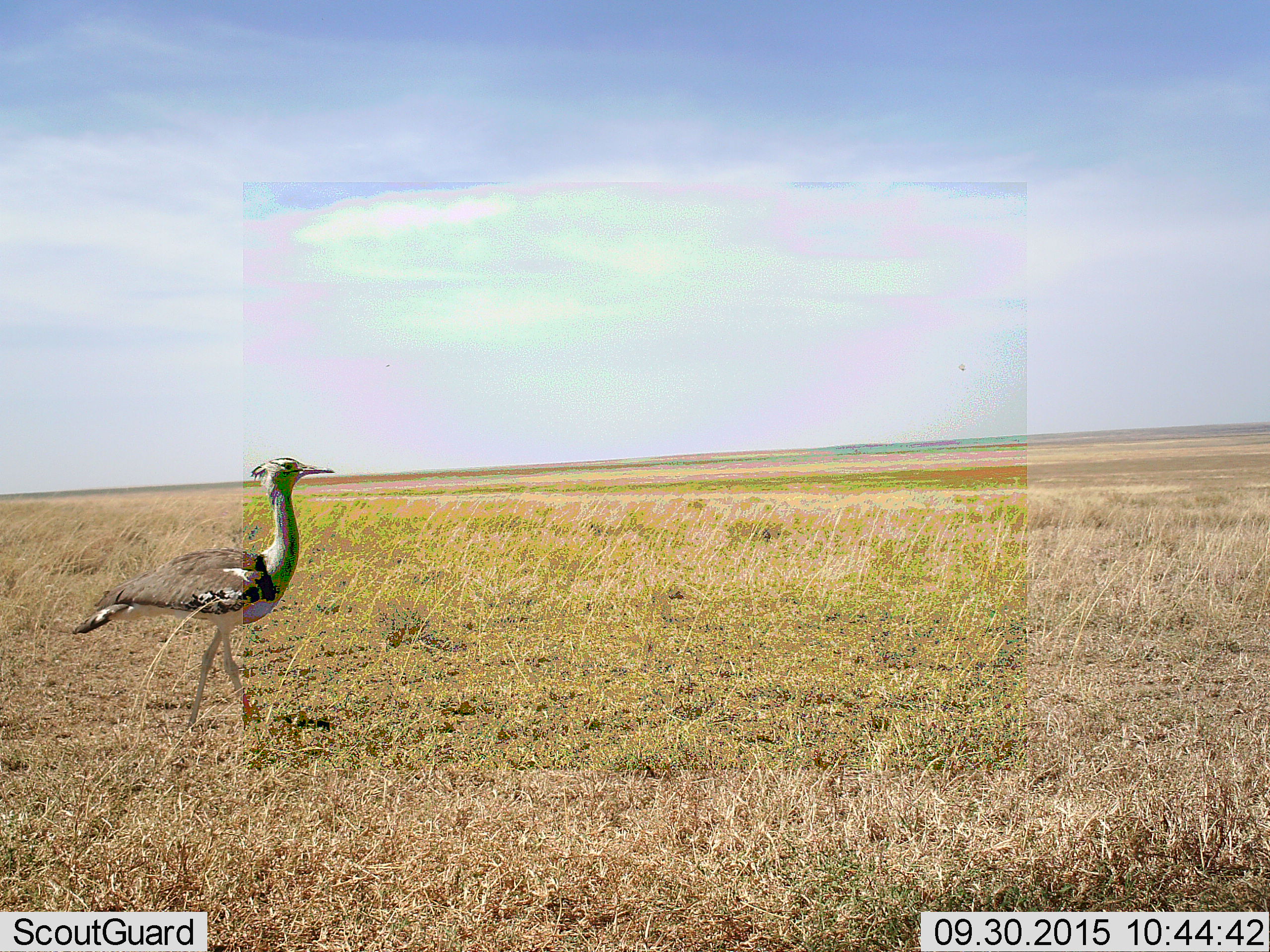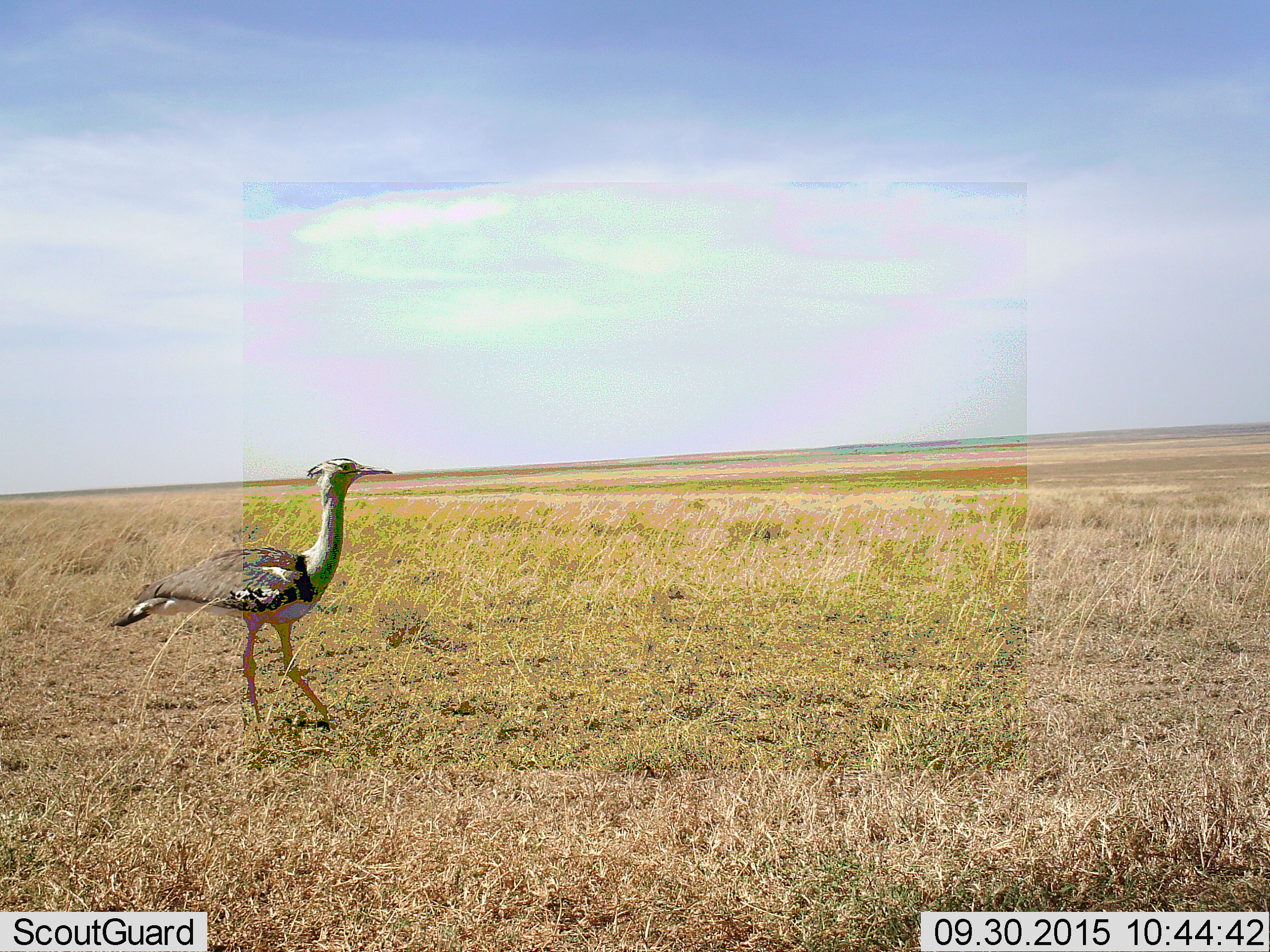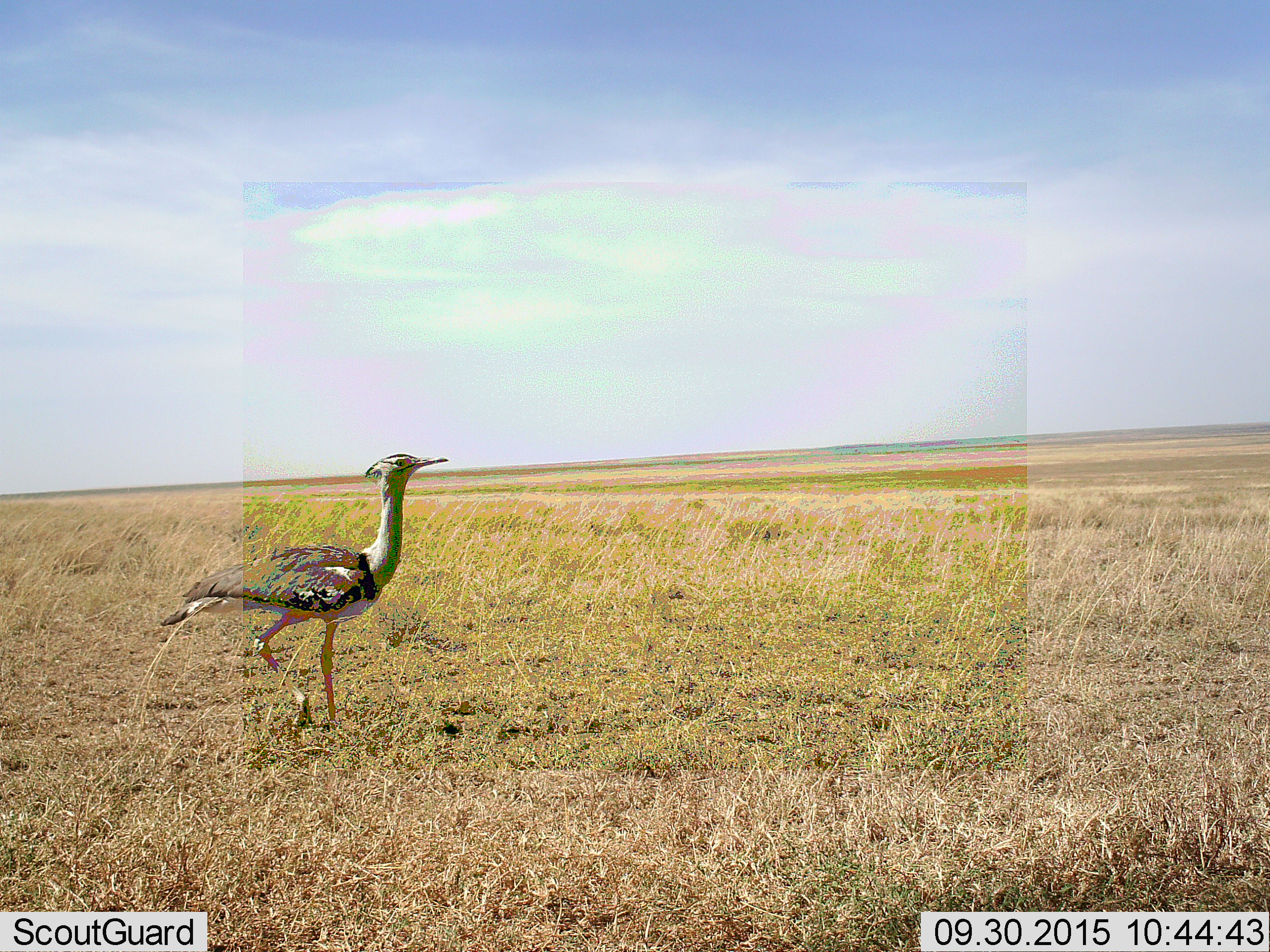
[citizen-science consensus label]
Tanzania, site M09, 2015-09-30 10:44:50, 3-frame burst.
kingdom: Animalia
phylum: Chordata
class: Aves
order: Otidiformes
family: Otididae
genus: Ardeotis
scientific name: Ardeotis kori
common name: kori bustard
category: koribustard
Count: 1.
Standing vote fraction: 12%.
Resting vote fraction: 0%.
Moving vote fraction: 88%.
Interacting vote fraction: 0%.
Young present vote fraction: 0%.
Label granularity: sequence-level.